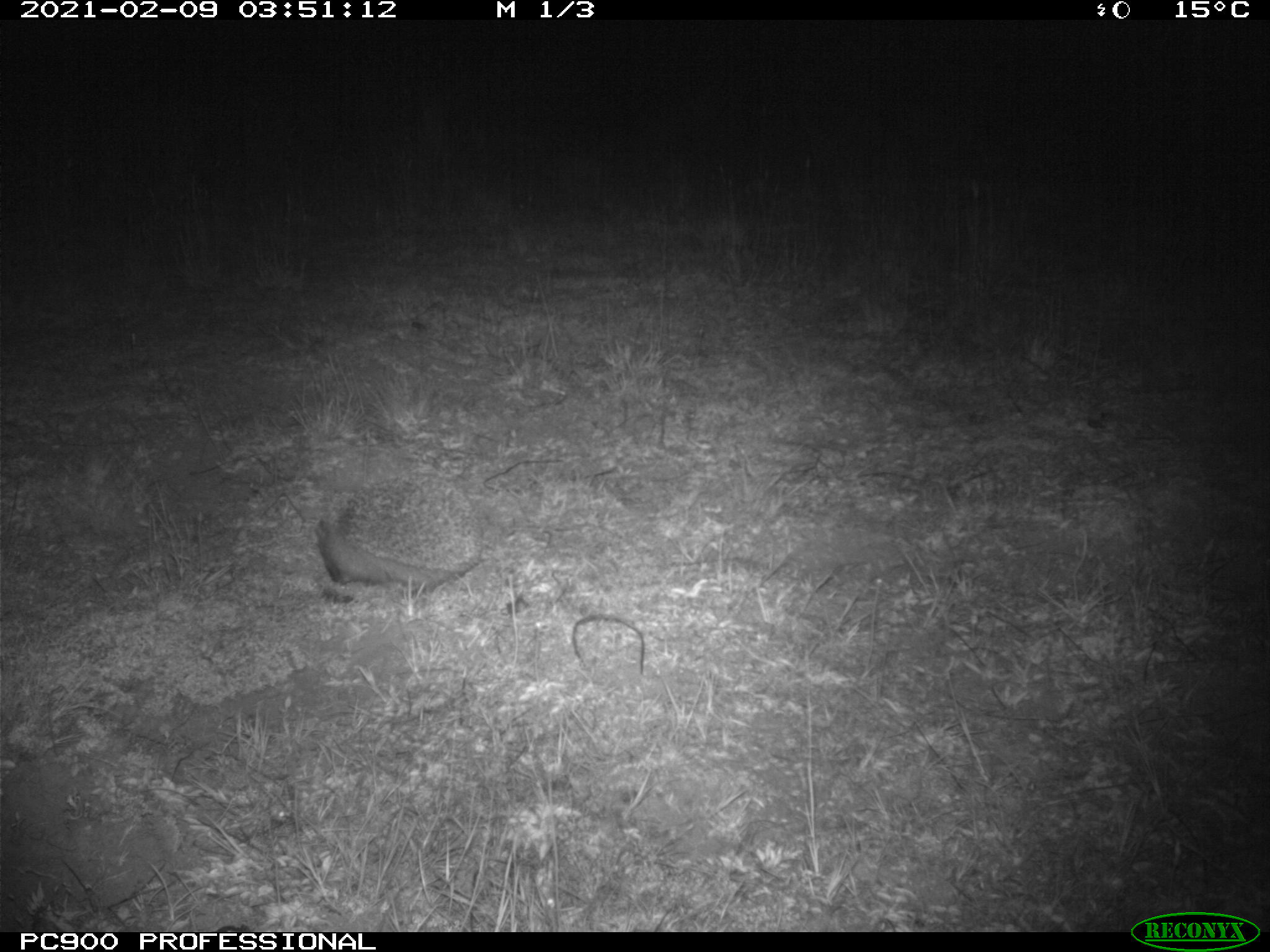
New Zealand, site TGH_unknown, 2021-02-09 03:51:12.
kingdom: Animalia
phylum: Chordata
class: Mammalia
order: Eulipotyphla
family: Erinaceidae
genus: Erinaceus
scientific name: Erinaceus europaeus europaeus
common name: european hedgehog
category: hedgehog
Hedgehog (european hedgehog) (Erinaceus europaeus europaeus).